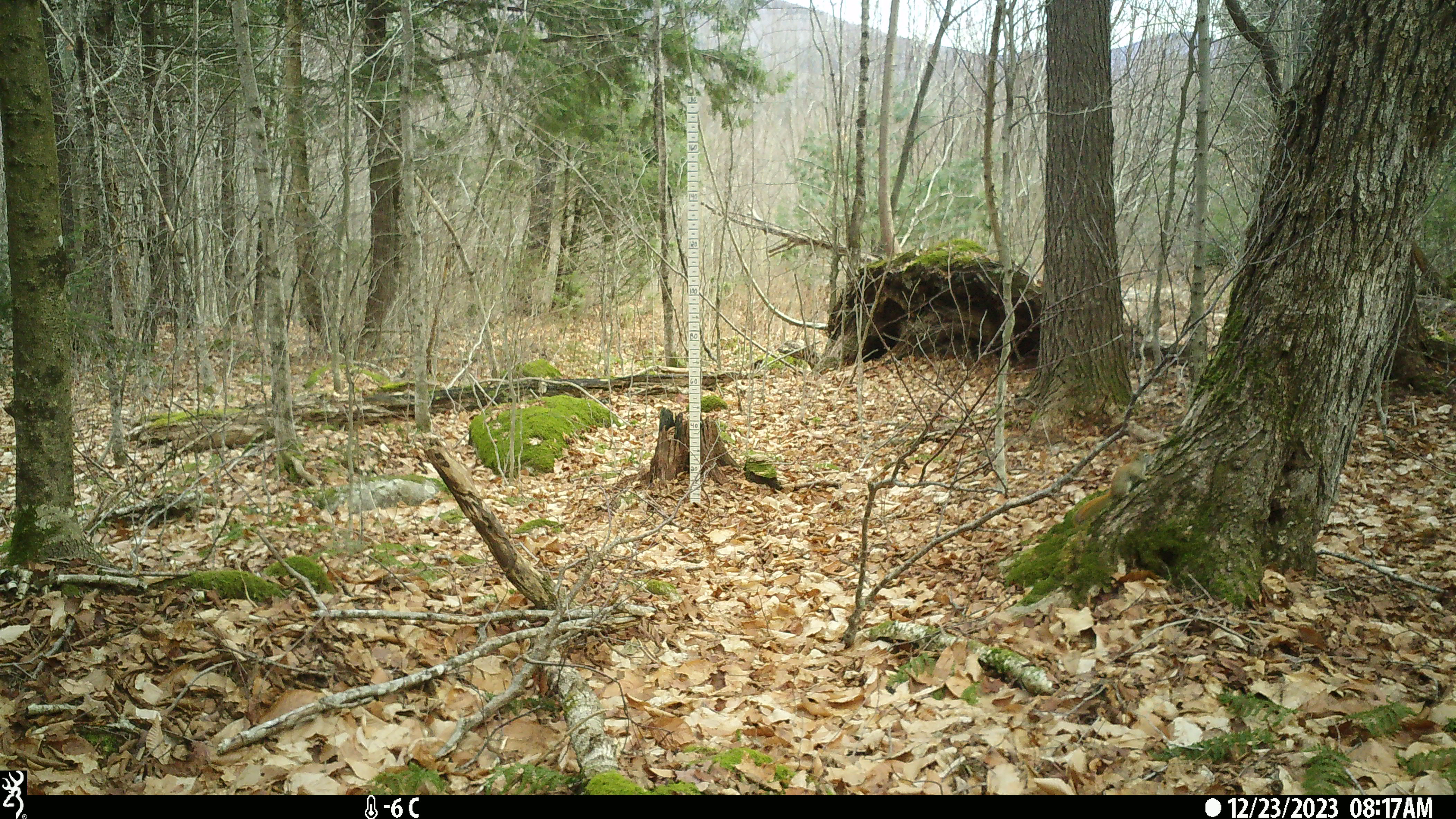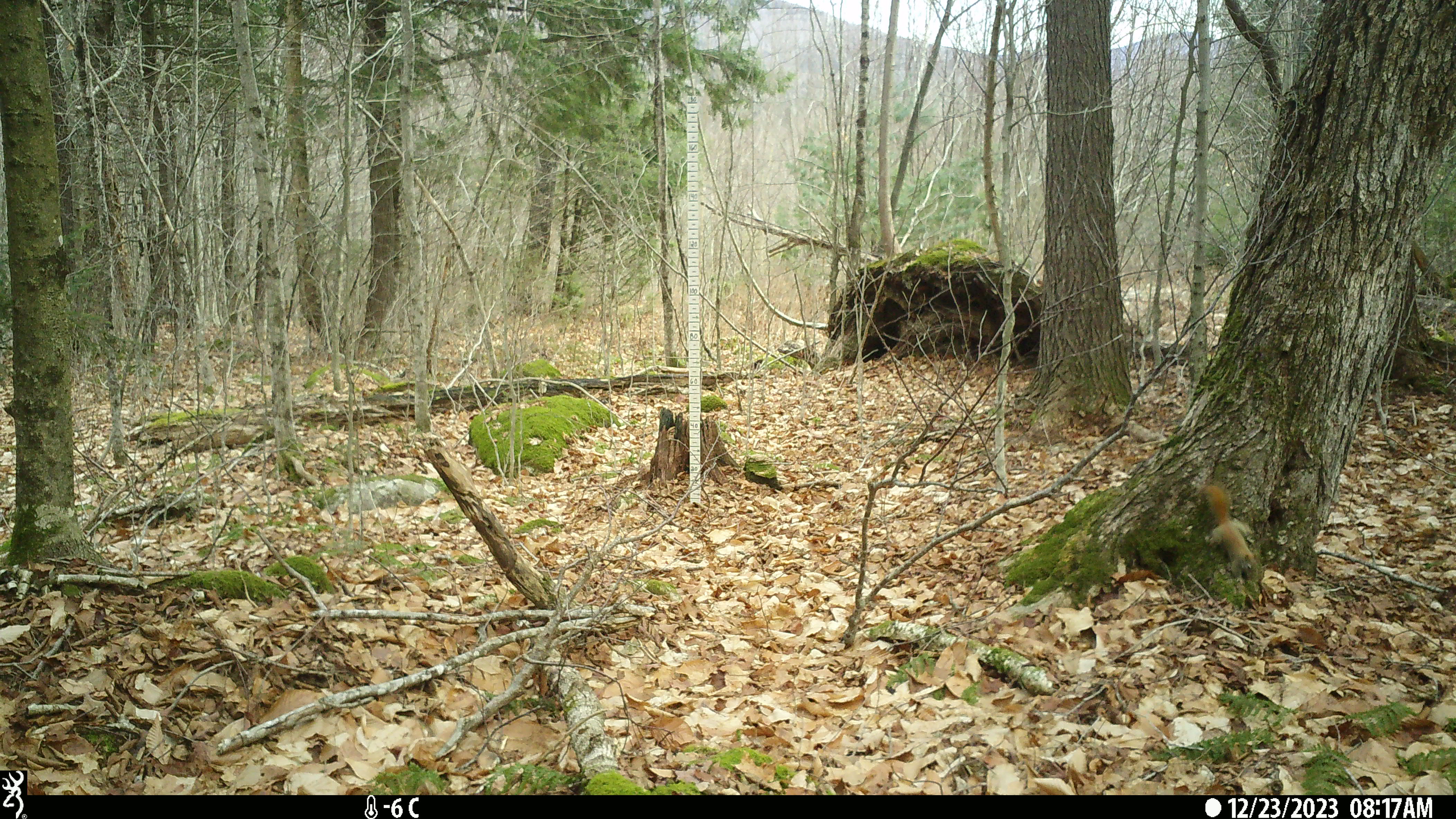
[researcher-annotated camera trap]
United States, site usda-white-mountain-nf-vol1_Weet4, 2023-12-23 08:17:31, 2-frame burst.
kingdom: Animalia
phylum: Chordata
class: Mammalia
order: Rodentia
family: Sciuridae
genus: Tamiasciurus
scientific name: Tamiasciurus hudsonicus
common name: red squirrel